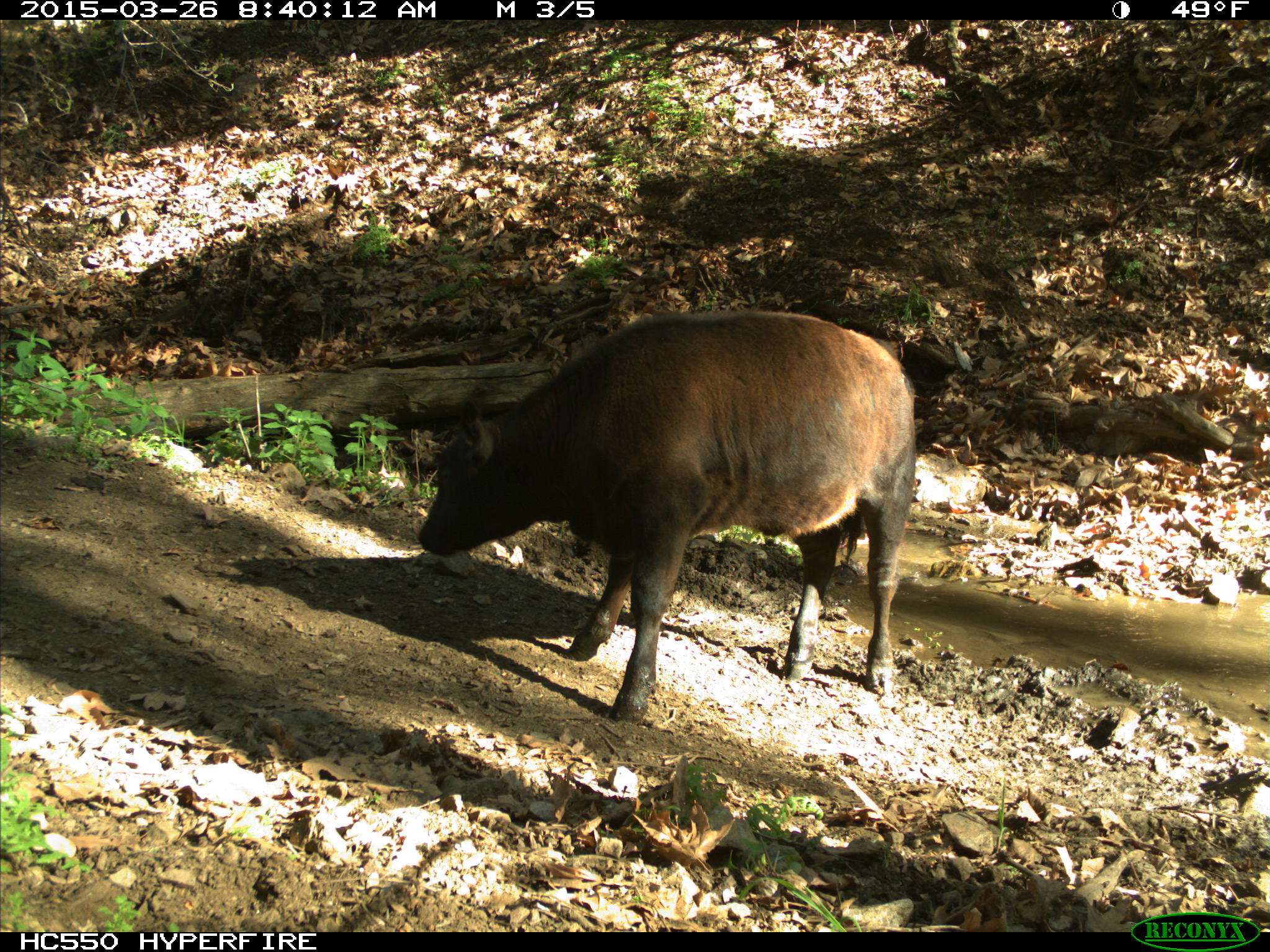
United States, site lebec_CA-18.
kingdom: Animalia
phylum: Chordata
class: Mammalia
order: Artiodactyla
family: Bovidae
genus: Bos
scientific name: Bos taurus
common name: domestic cow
Bos taurus (domestic cow).